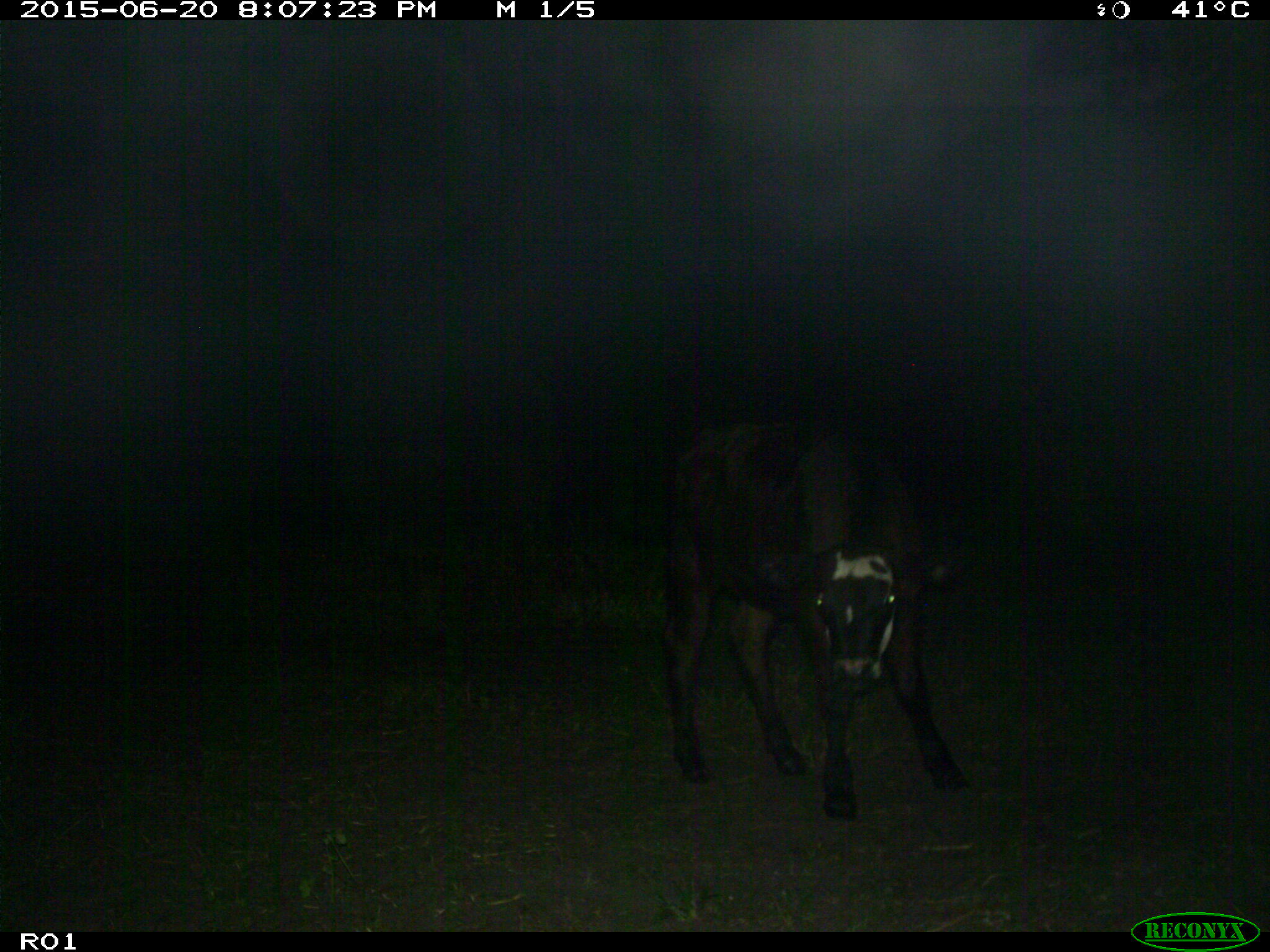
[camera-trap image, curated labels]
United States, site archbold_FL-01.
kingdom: Animalia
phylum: Chordata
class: Mammalia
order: Artiodactyla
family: Bovidae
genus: Bos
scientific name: Bos taurus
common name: domestic cow